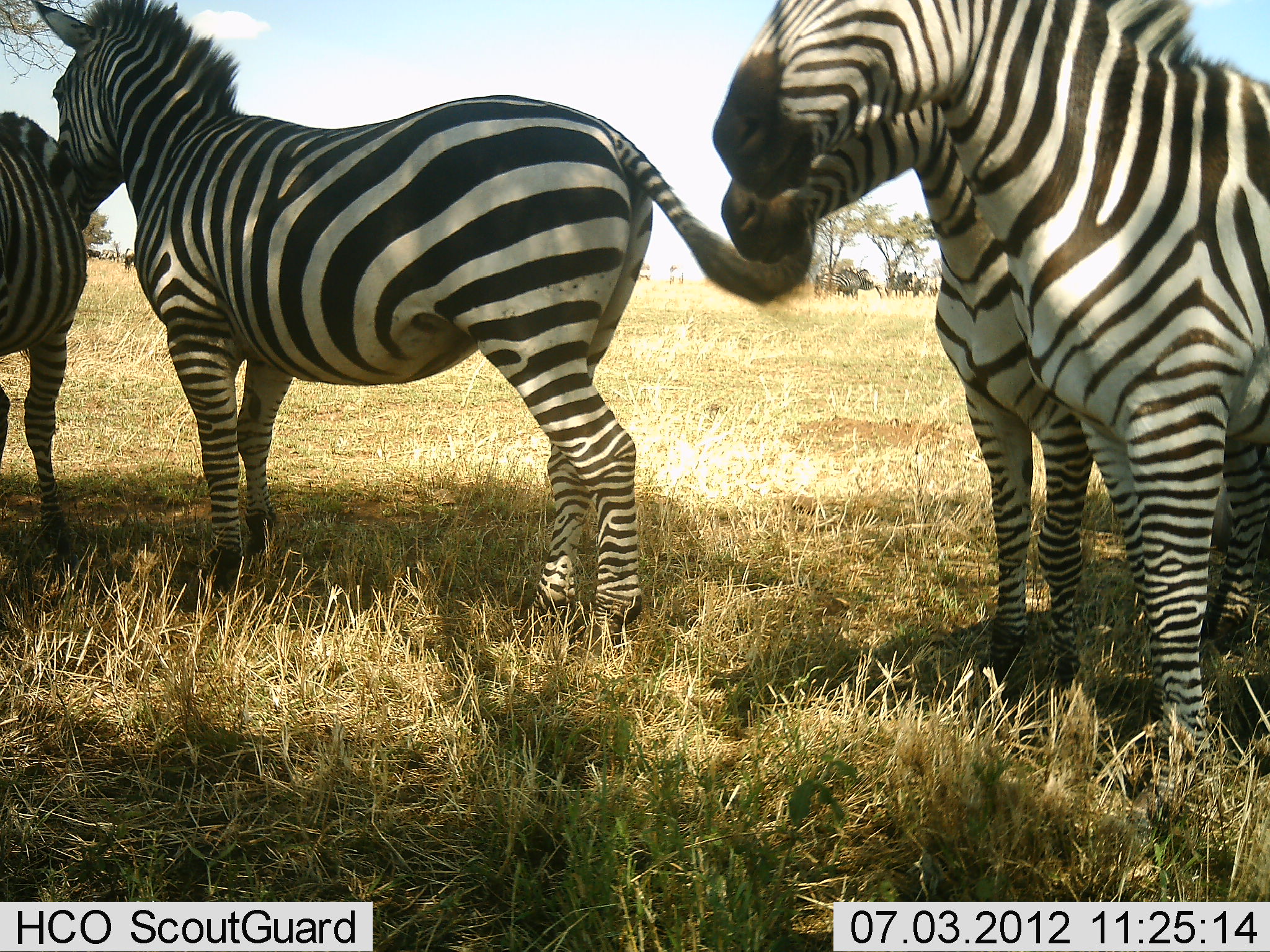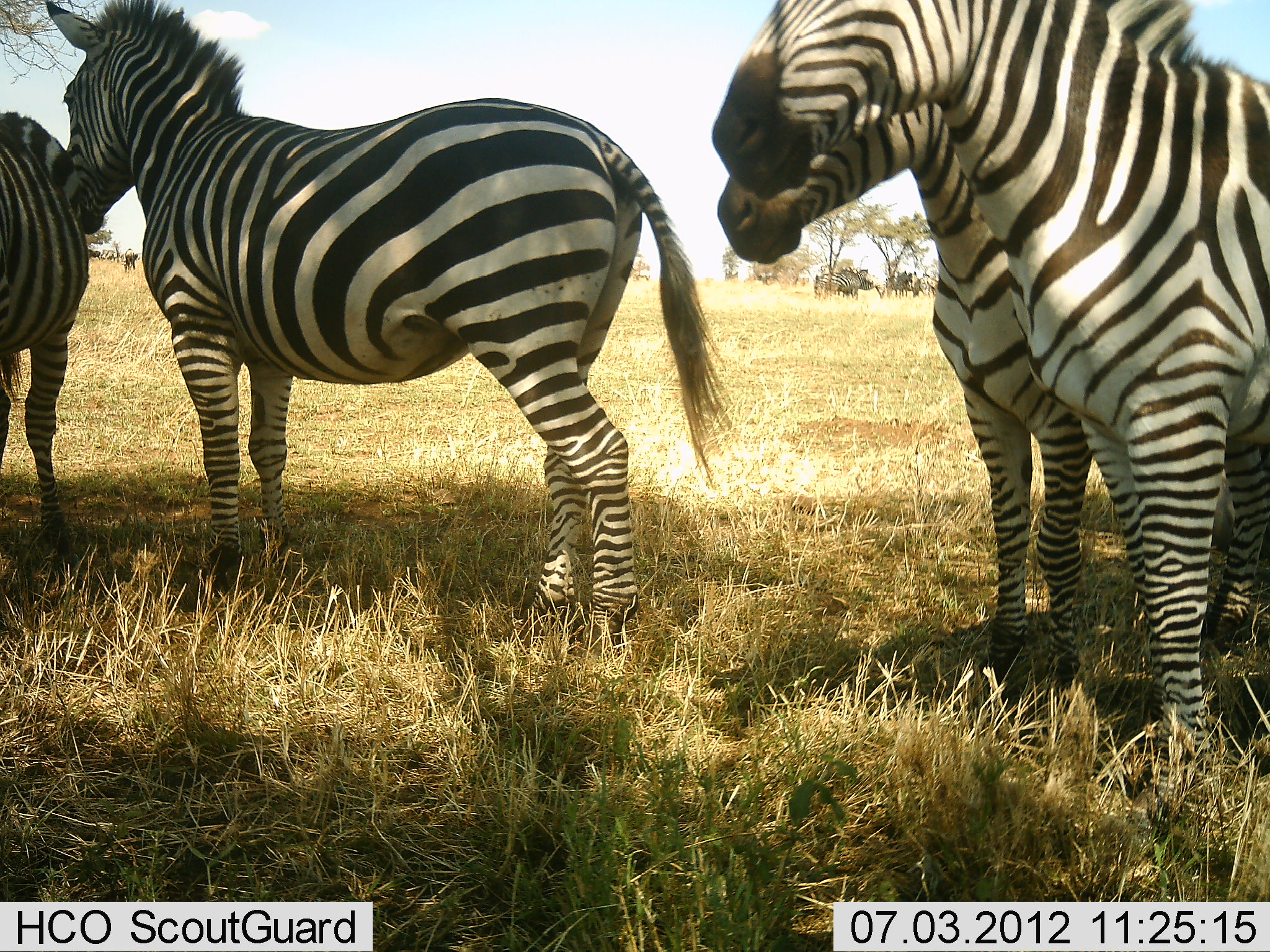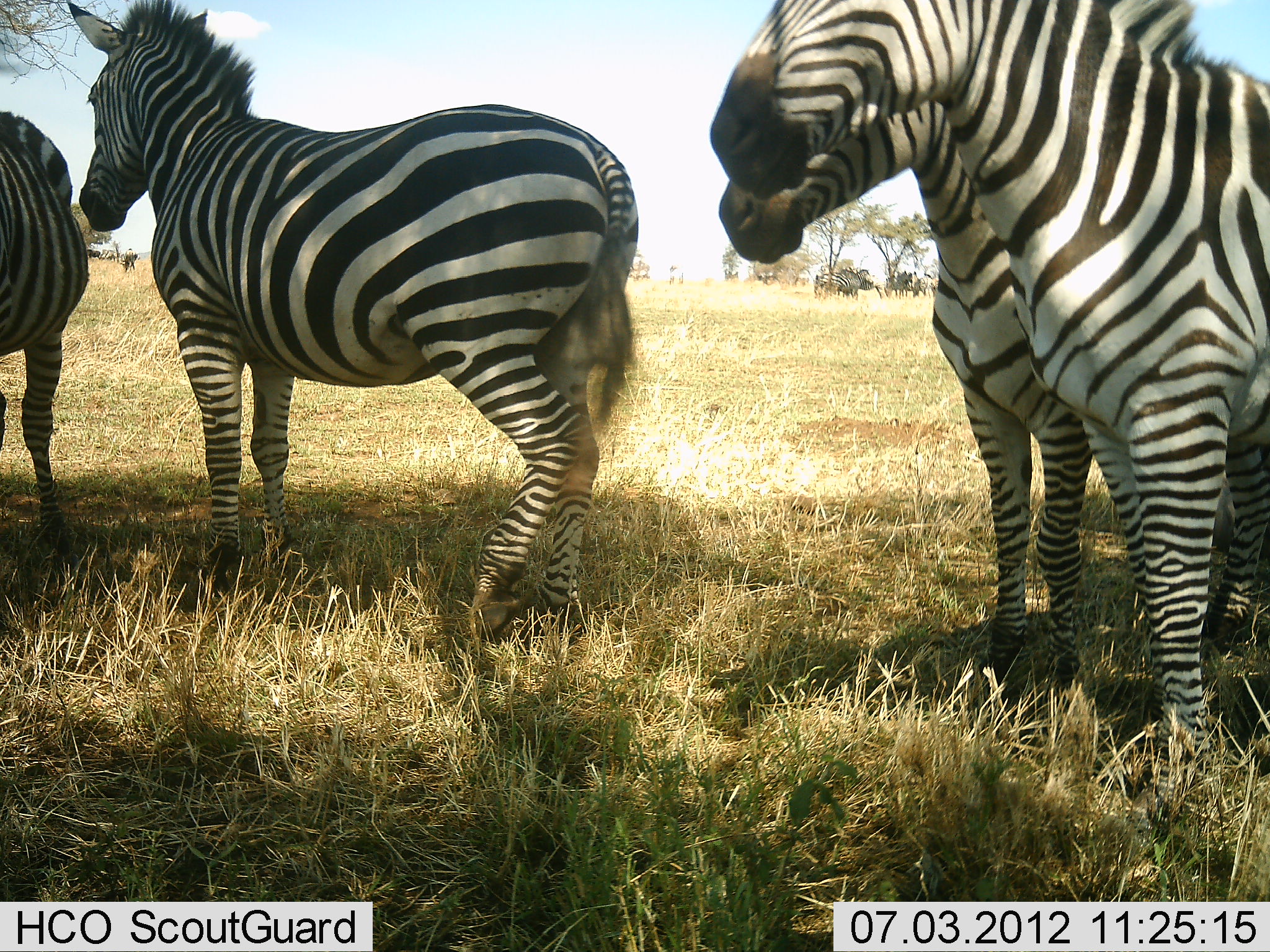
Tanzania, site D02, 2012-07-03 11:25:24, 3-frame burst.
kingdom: Animalia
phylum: Chordata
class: Mammalia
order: Perissodactyla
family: Equidae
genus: Equus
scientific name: Equus quagga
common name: plains zebra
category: zebra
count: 4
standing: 100%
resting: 0%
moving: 0%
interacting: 0%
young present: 0%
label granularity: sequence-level